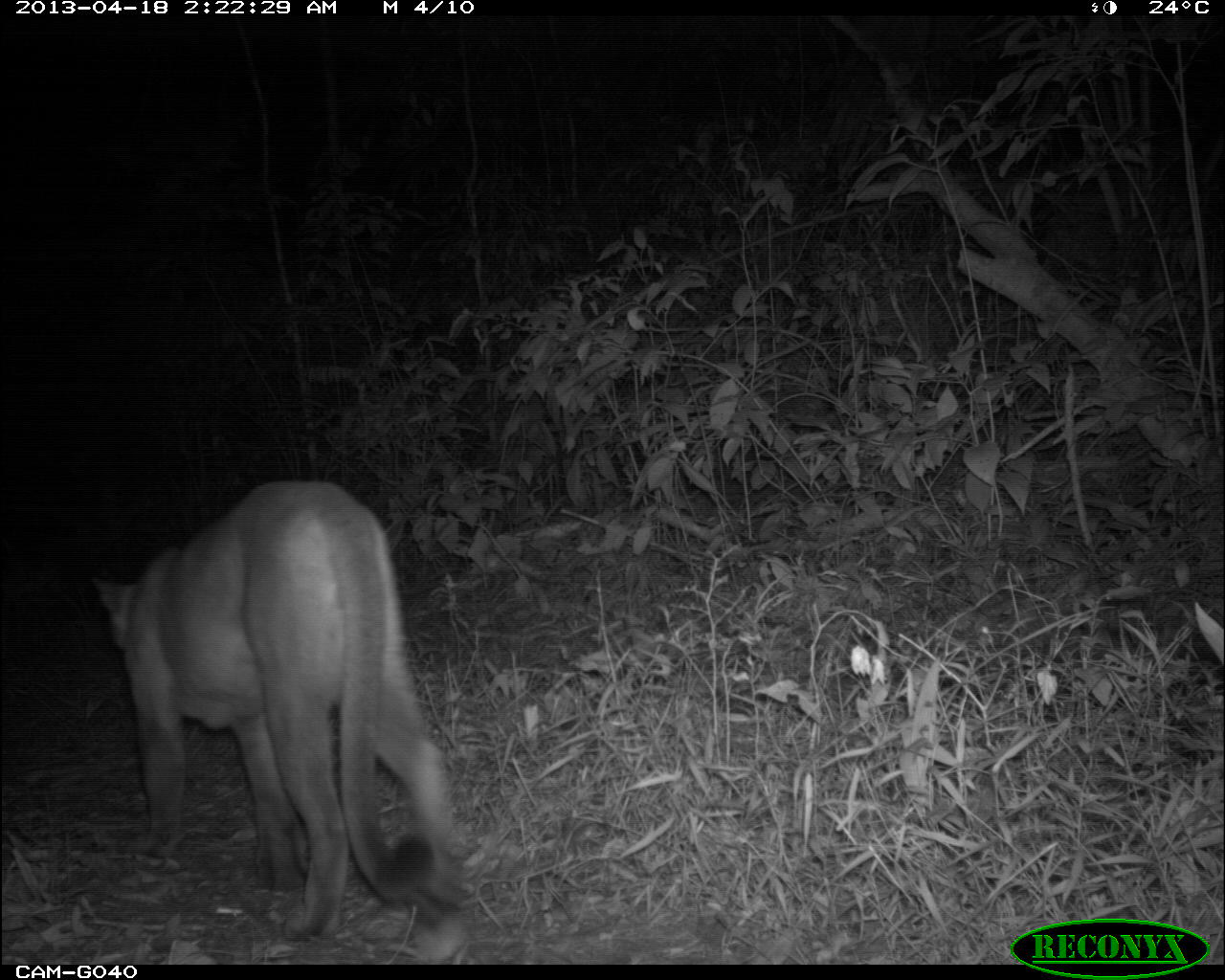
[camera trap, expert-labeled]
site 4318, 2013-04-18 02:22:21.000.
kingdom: Animalia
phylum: Chordata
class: Mammalia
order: Carnivora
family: Felidae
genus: Puma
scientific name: Puma concolor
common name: mountain lion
Puma concolor (mountain lion), count 1, sex male.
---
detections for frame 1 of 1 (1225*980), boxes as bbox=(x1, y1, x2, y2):
puma concolor: bbox=(92, 479, 478, 963)